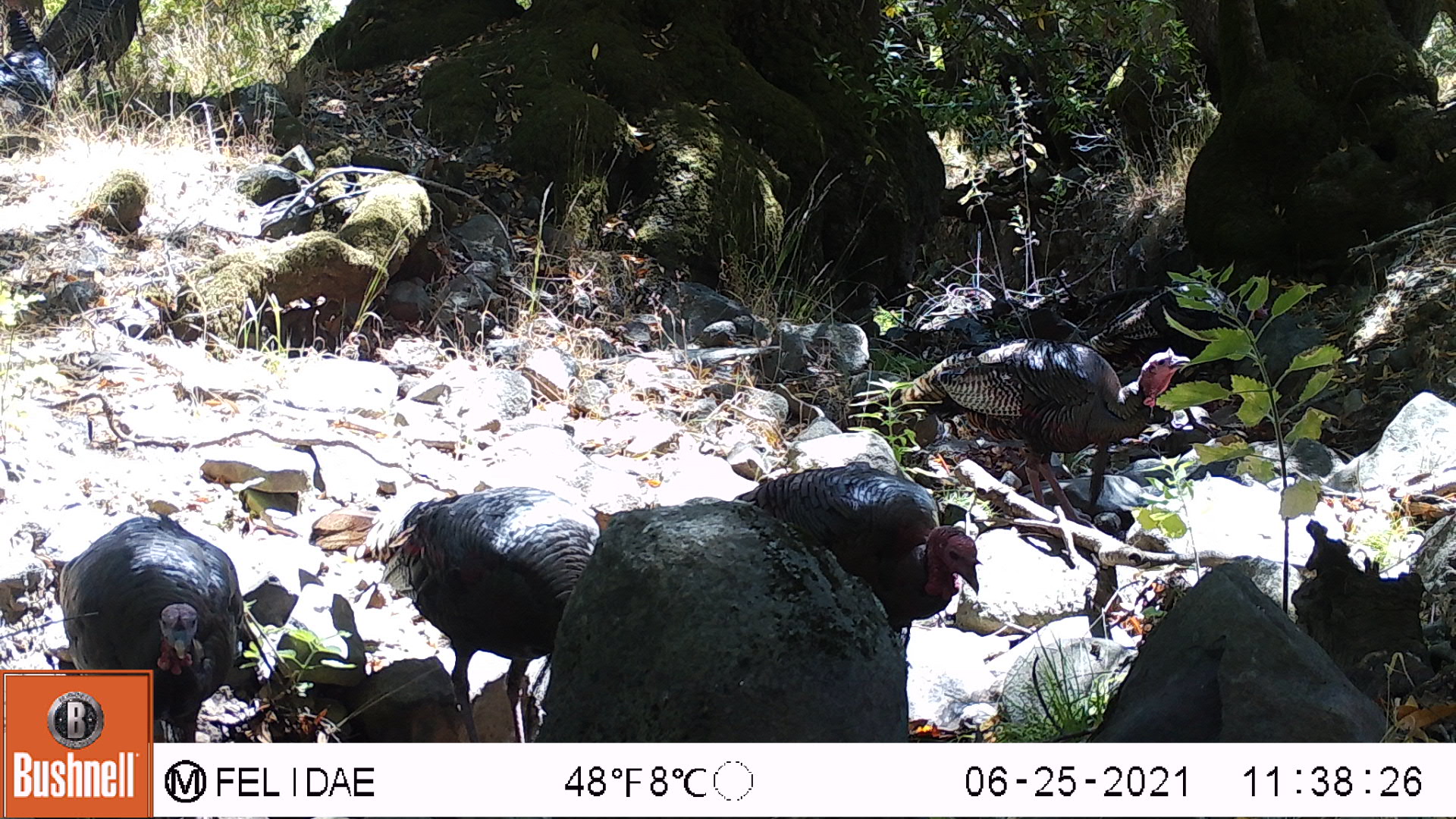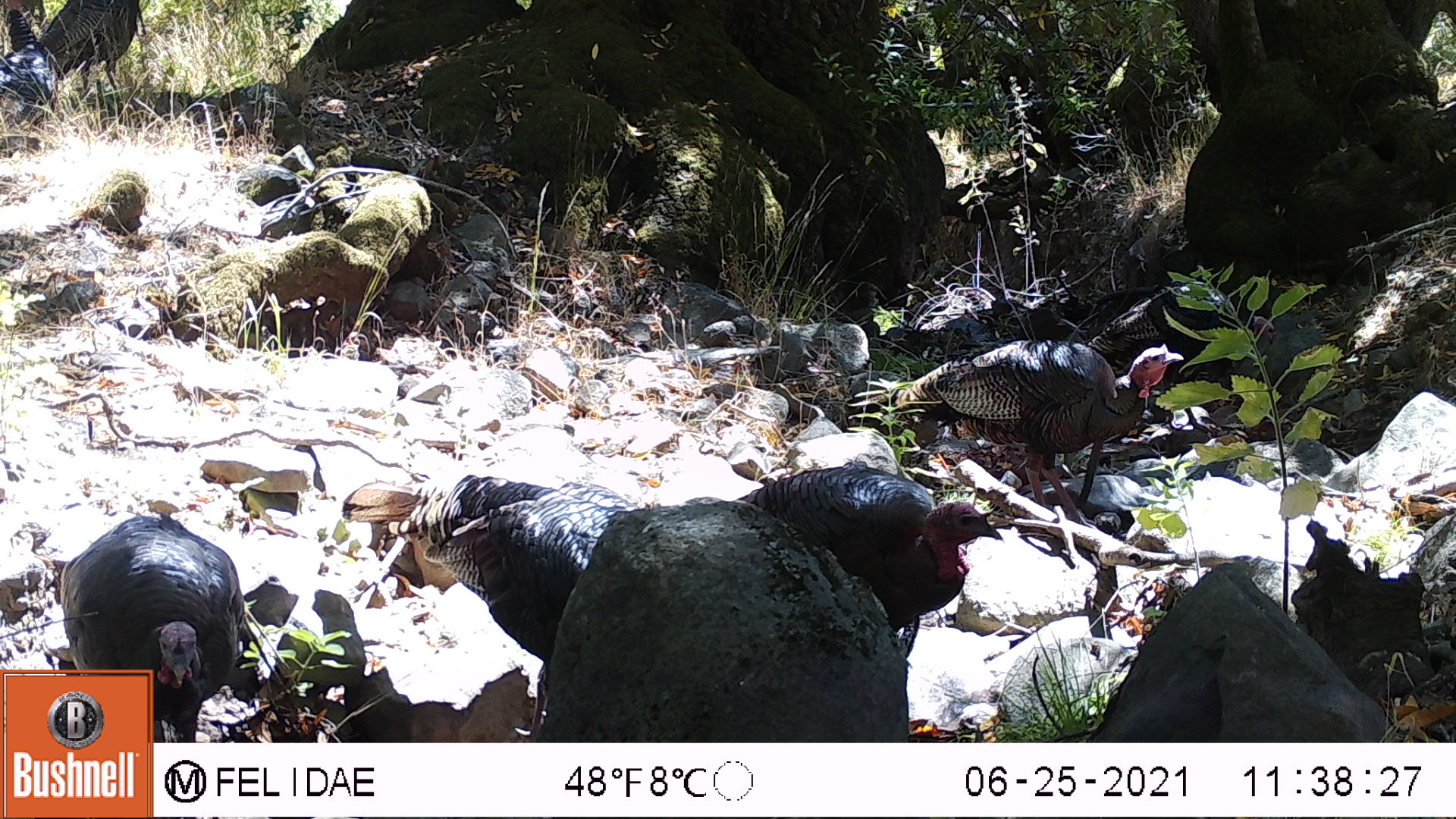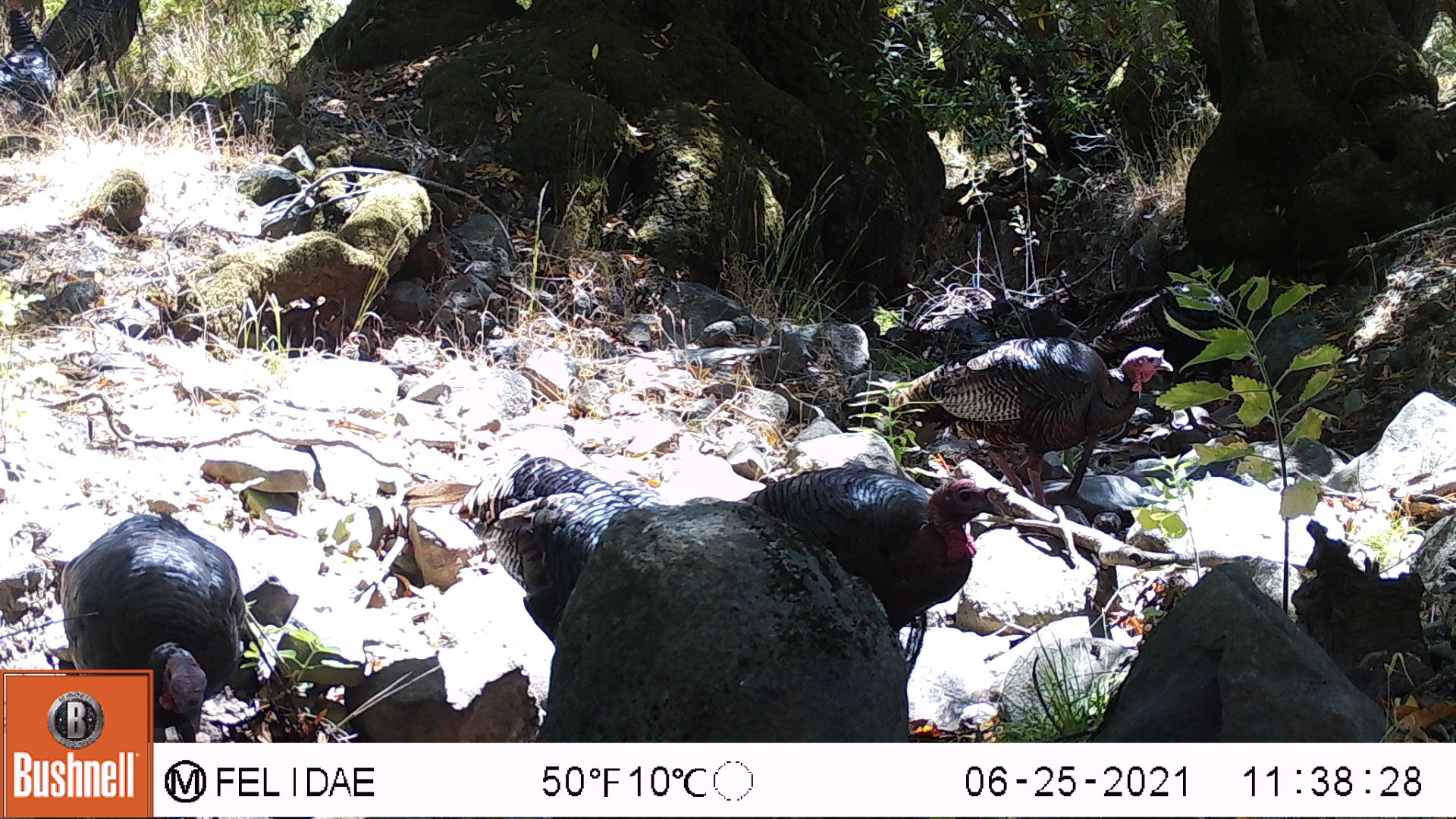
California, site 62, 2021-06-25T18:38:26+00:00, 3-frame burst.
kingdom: Animalia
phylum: Chordata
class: Aves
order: Galliformes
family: Phasianidae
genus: Meleagris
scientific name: Meleagris gallopavo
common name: turkey